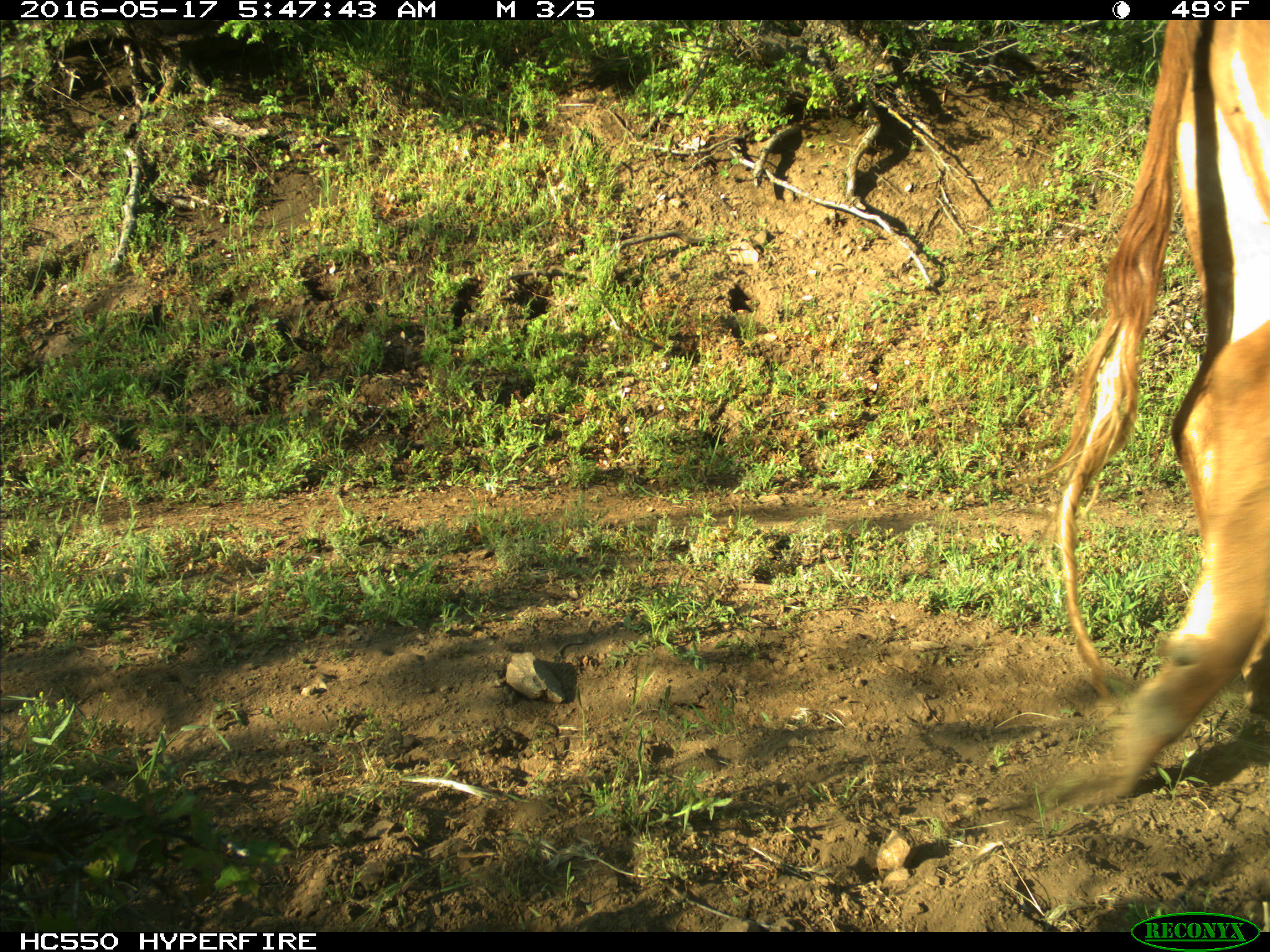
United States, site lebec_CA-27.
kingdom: Animalia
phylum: Chordata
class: Mammalia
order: Artiodactyla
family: Bovidae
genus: Bos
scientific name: Bos taurus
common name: domestic cow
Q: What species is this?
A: Bos taurus (domestic cow).